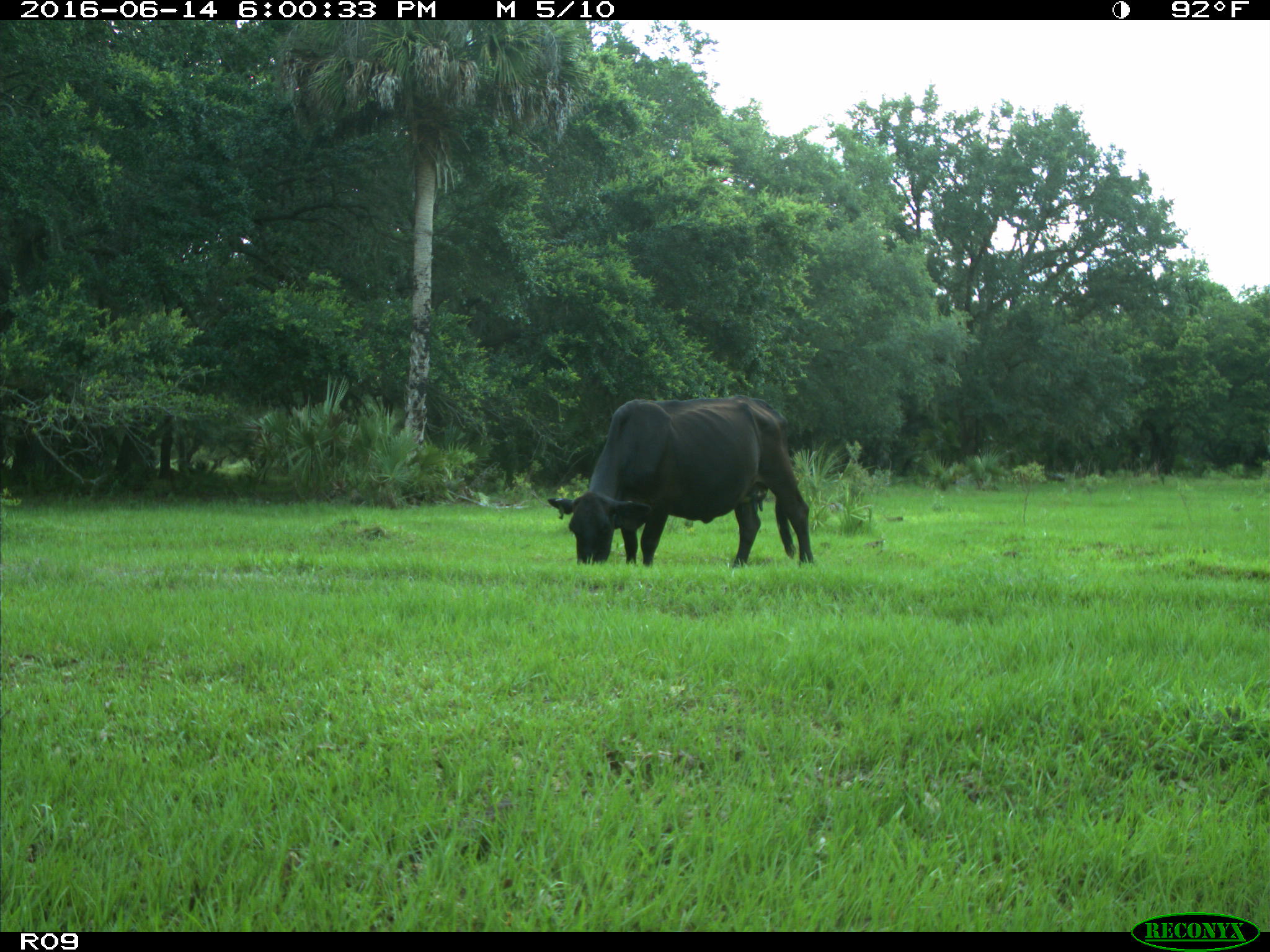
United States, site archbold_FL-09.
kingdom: Animalia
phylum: Chordata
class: Mammalia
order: Artiodactyla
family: Bovidae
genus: Bos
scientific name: Bos taurus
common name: domestic cow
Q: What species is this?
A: Bos taurus (domestic cow).